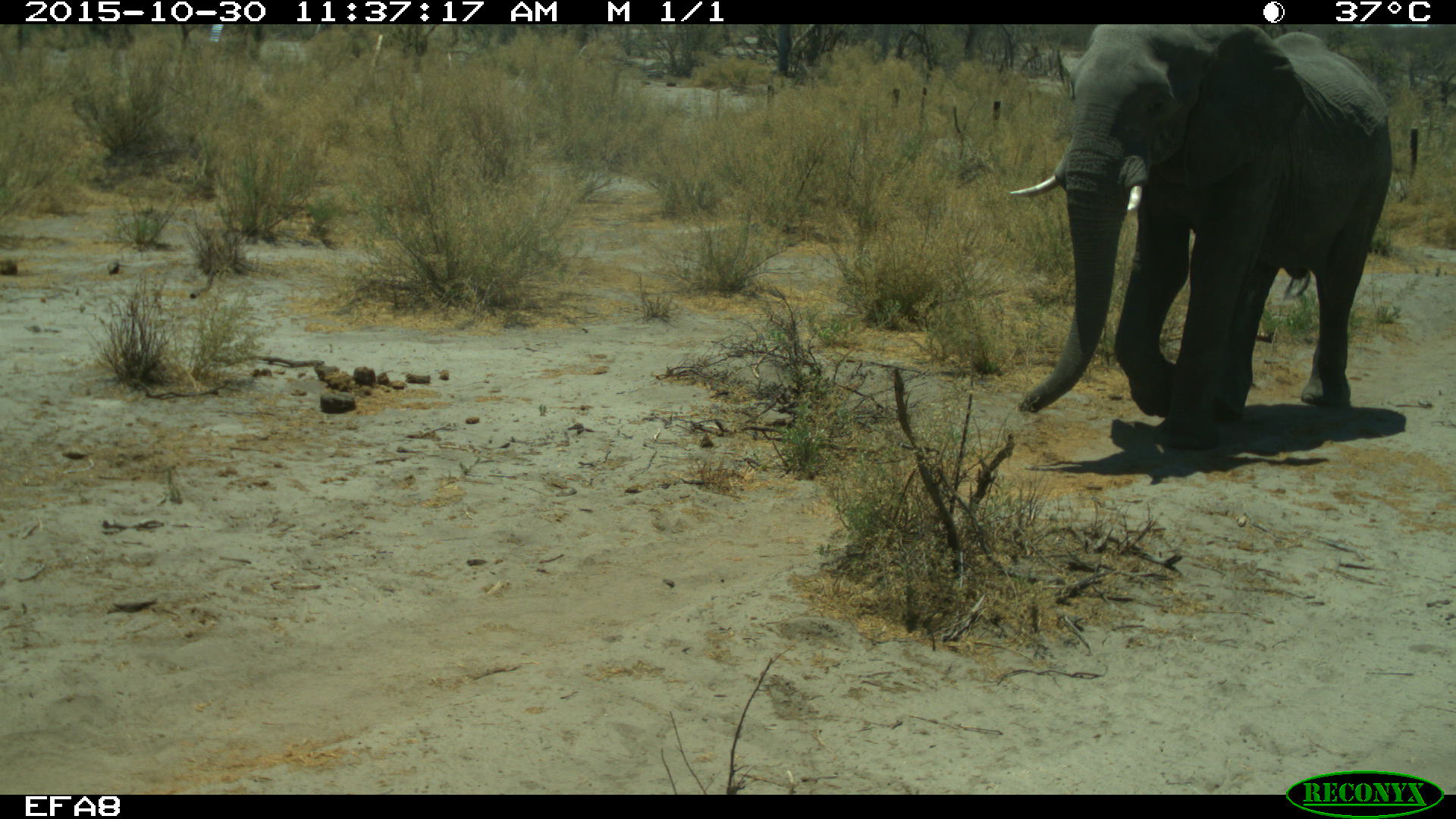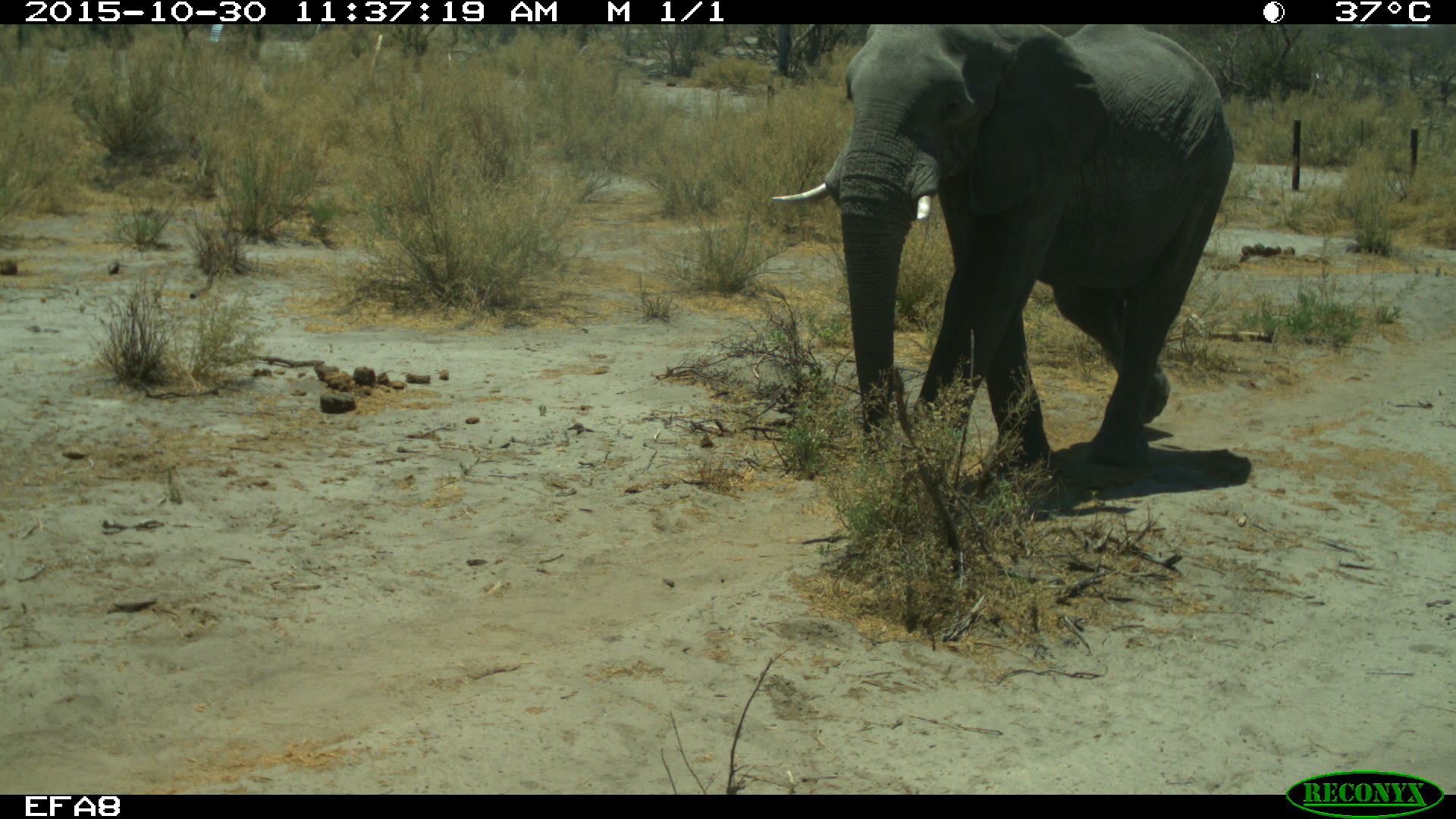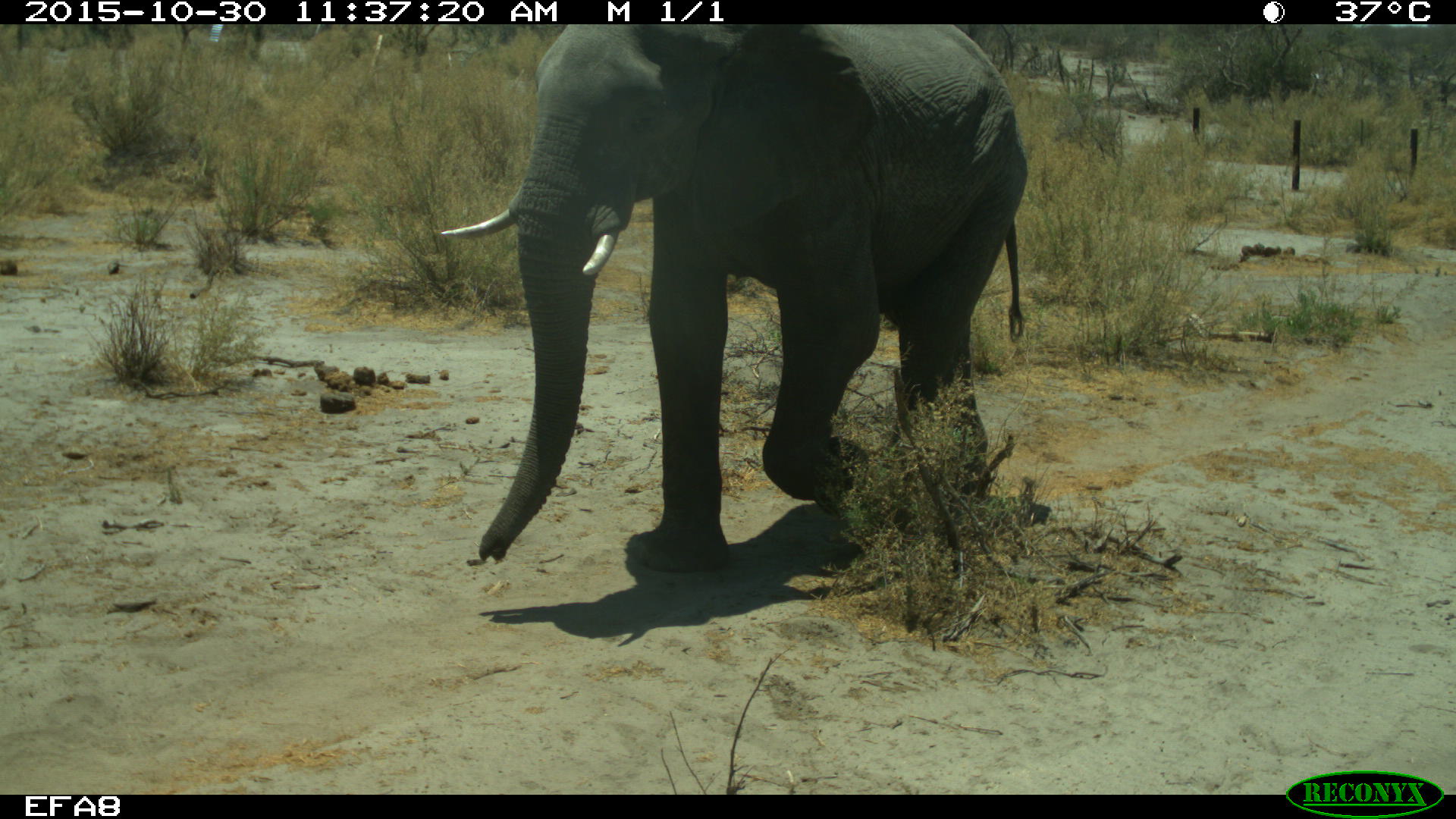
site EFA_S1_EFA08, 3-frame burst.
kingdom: Animalia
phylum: Chordata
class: Mammalia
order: Proboscidea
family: Elephantidae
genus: Loxodonta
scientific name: Loxodonta africana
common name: african bush elephant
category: elephant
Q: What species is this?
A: Elephant (african bush elephant) (Loxodonta africana).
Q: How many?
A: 1.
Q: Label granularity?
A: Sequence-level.